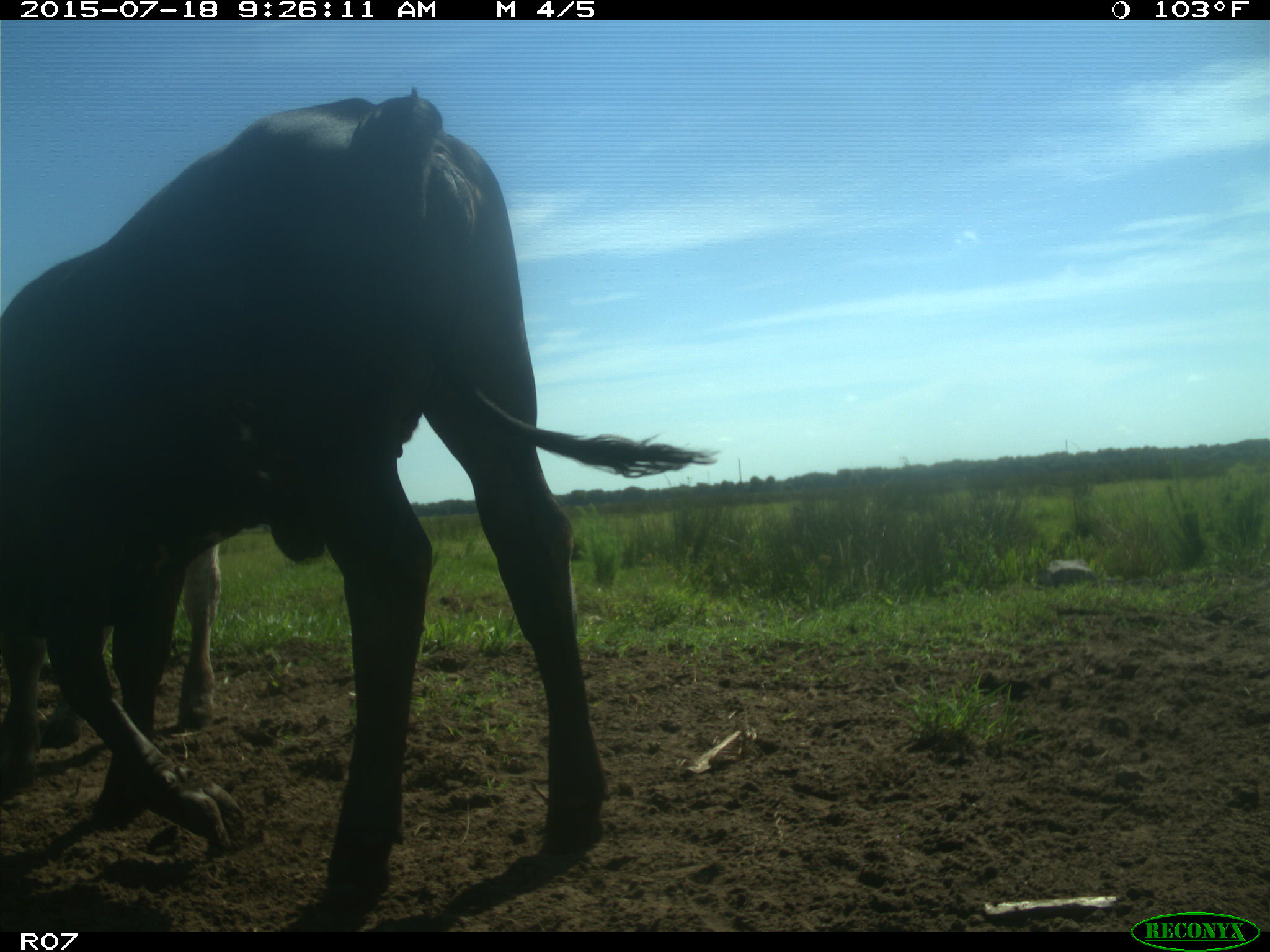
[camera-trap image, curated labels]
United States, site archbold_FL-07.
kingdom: Animalia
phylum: Chordata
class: Mammalia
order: Artiodactyla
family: Bovidae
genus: Bos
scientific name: Bos taurus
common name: domestic cow